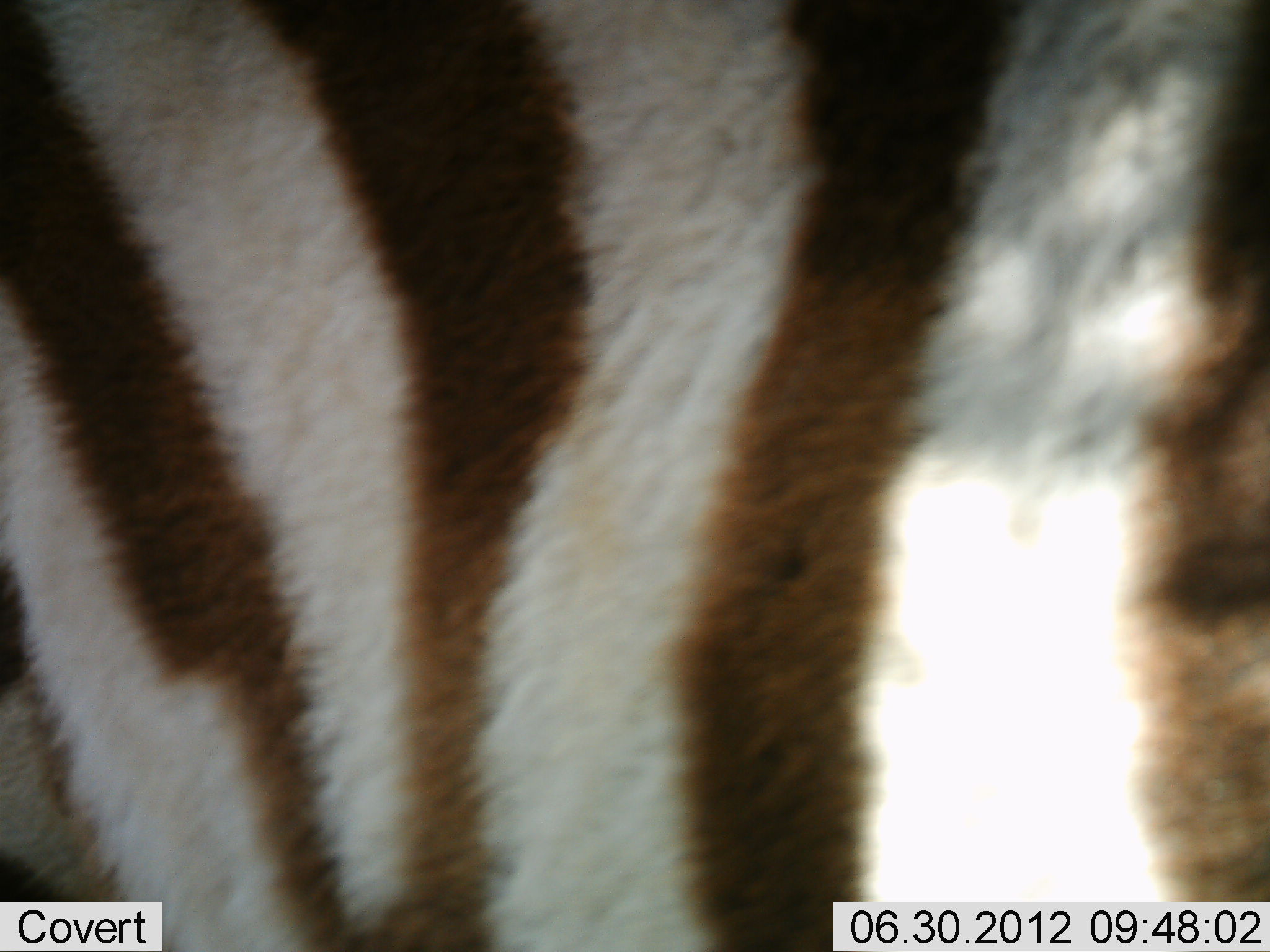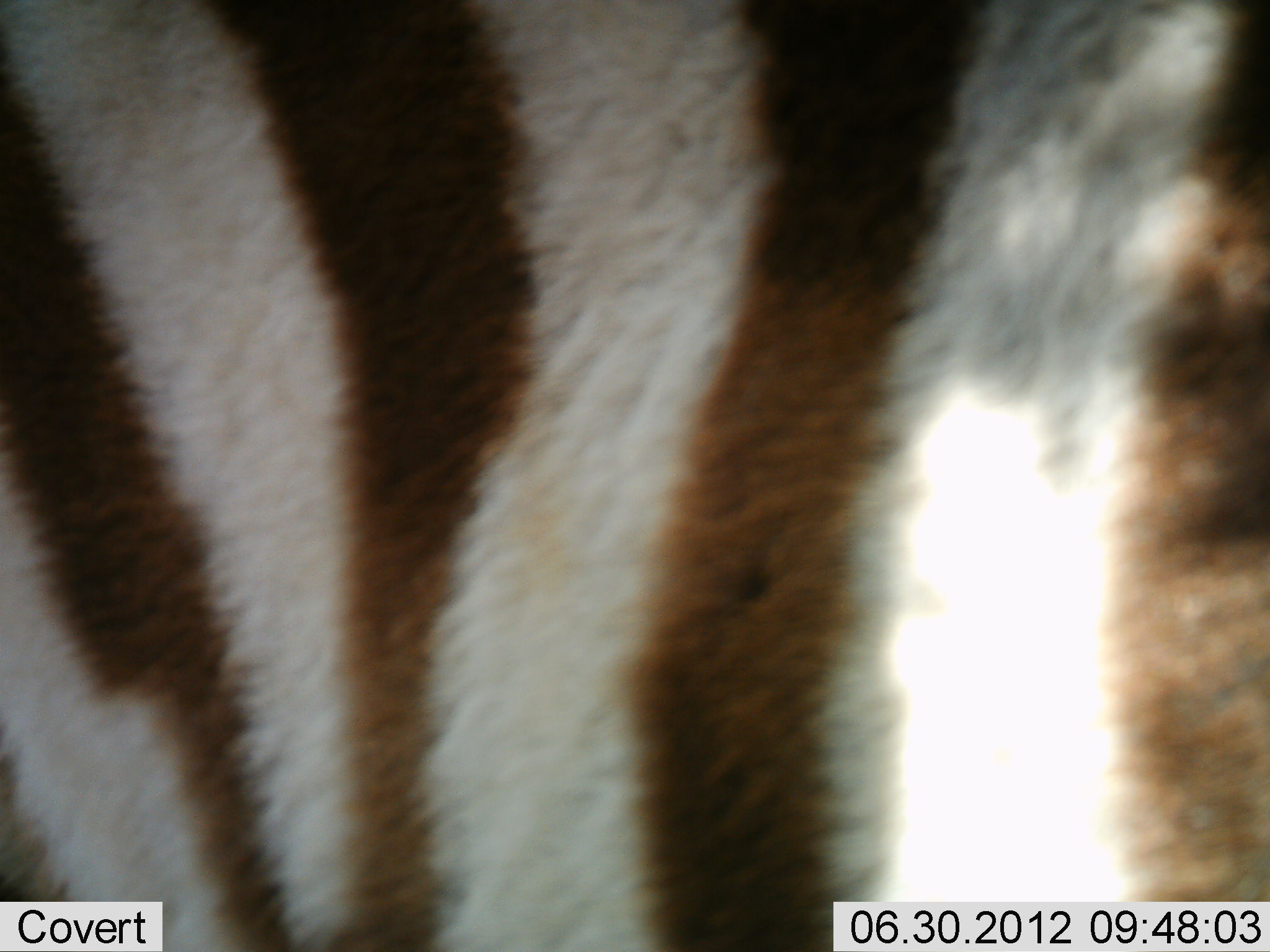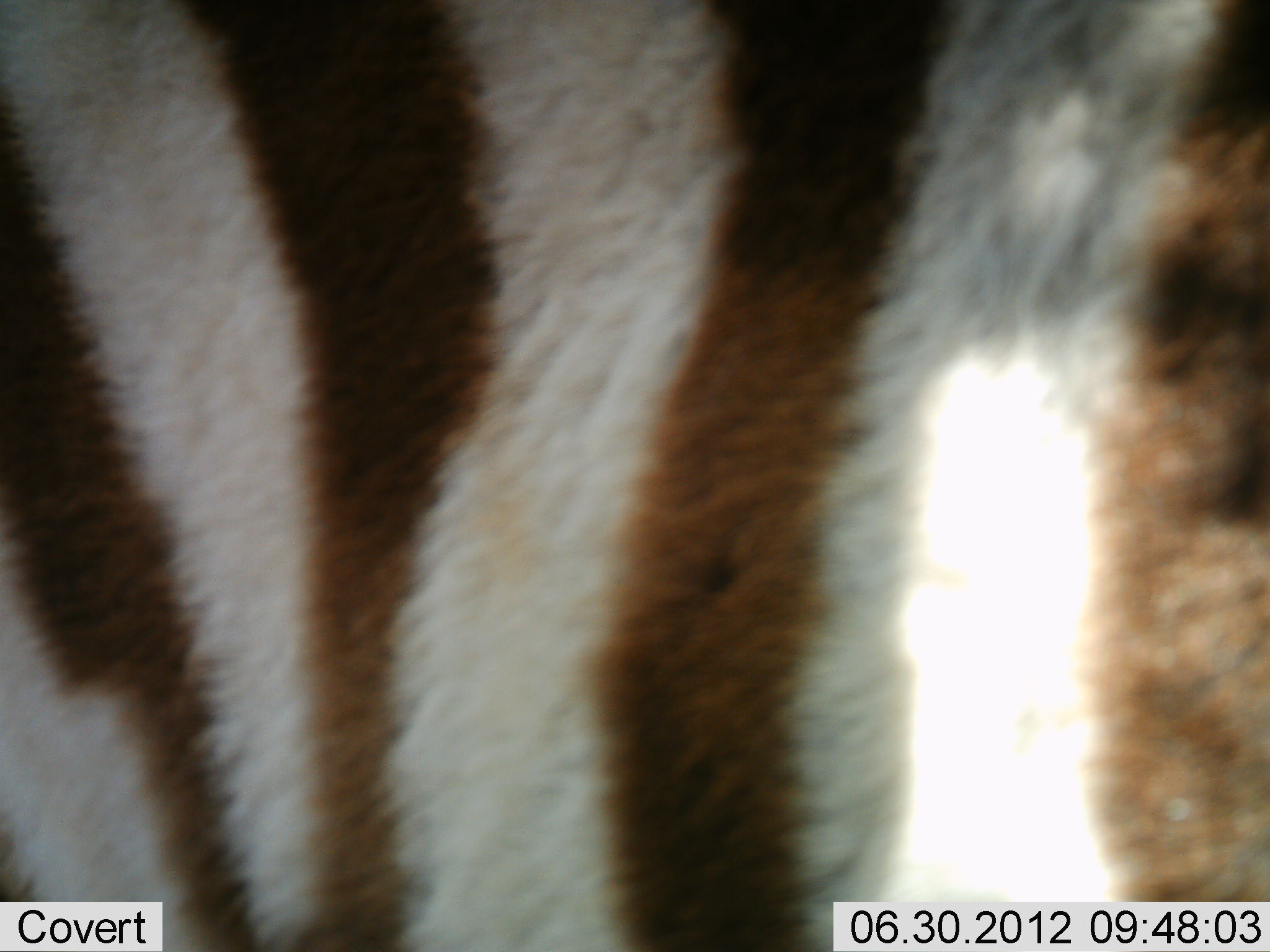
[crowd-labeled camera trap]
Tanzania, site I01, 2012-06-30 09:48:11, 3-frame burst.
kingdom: Animalia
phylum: Chordata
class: Mammalia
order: Perissodactyla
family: Equidae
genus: Equus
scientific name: Equus quagga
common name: plains zebra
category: zebra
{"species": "zebra (plains zebra) (Equus quagga)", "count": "1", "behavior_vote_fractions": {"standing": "80%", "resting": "0%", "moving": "20%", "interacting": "0%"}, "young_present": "0%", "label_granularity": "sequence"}